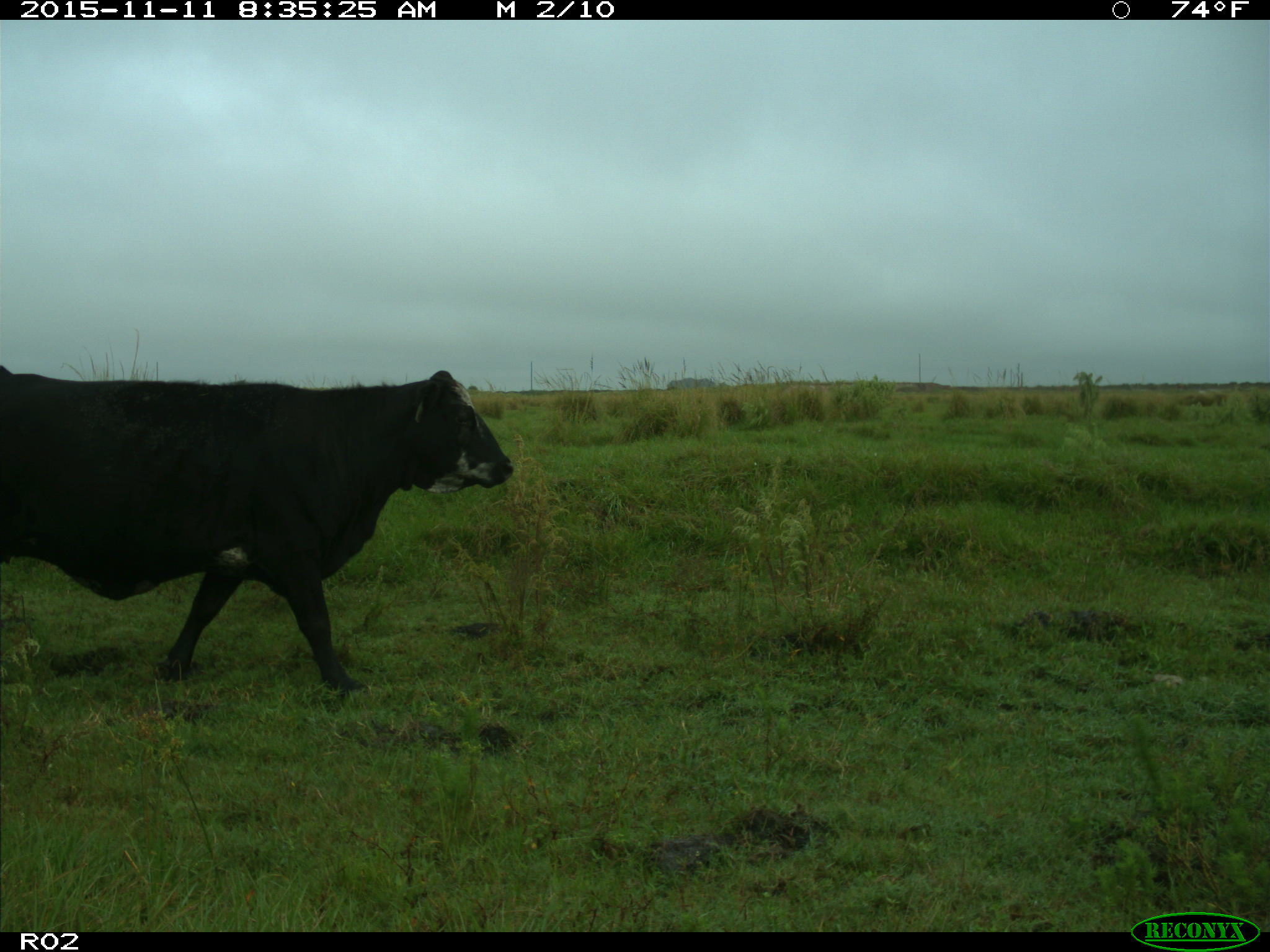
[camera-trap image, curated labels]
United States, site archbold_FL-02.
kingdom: Animalia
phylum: Chordata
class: Mammalia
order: Artiodactyla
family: Bovidae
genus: Bos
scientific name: Bos taurus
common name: domestic cow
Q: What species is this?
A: Bos taurus (domestic cow).